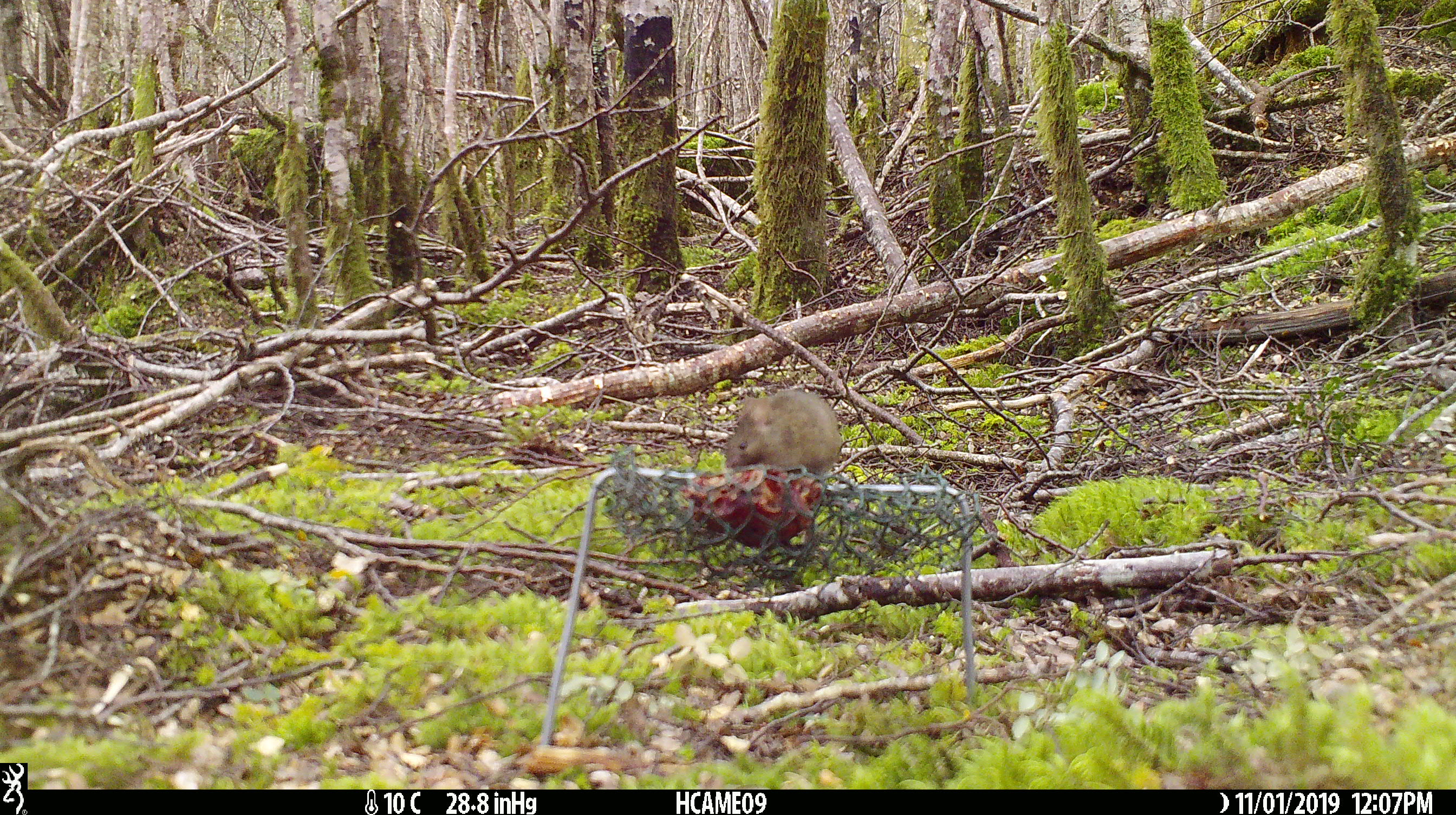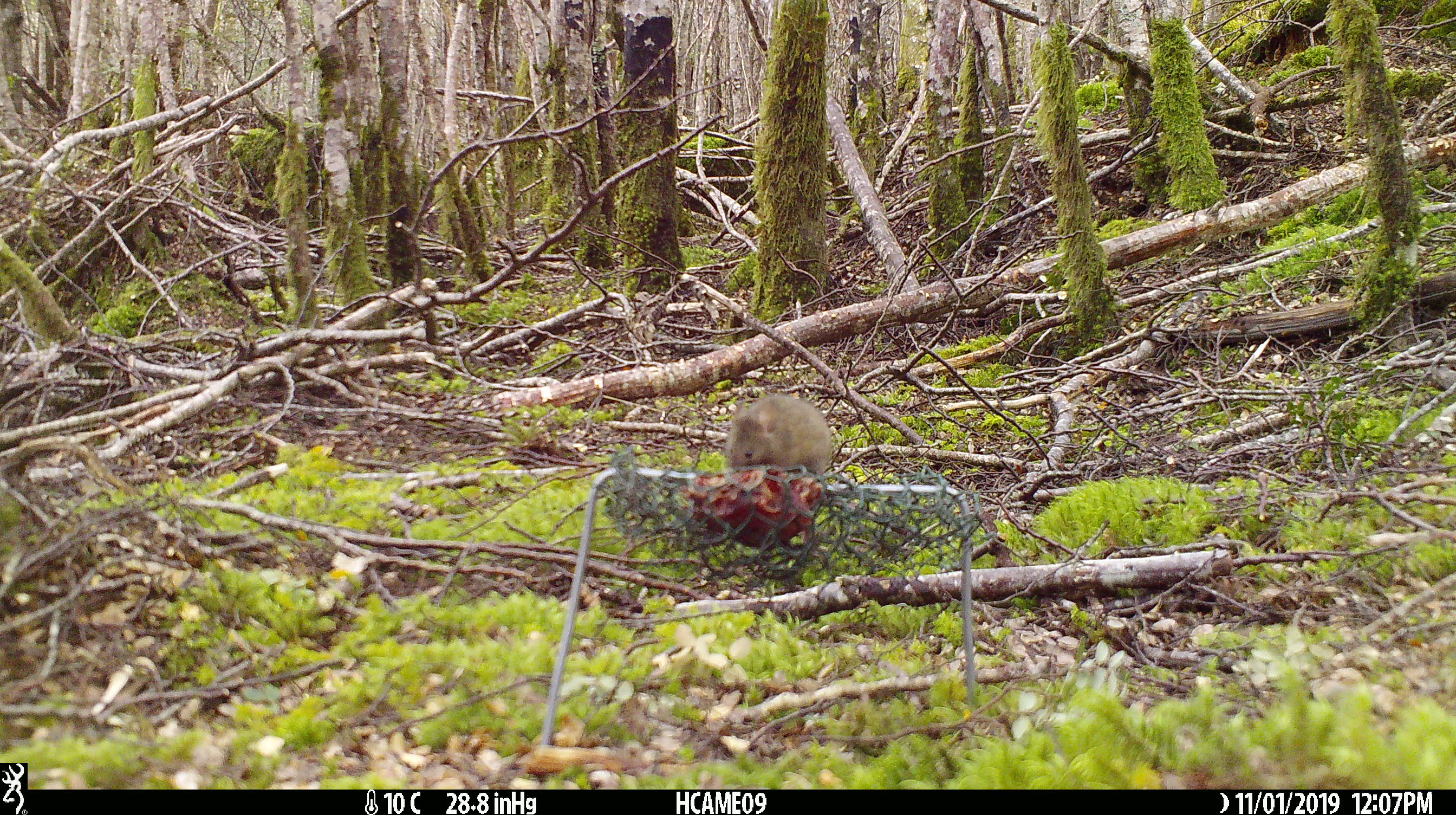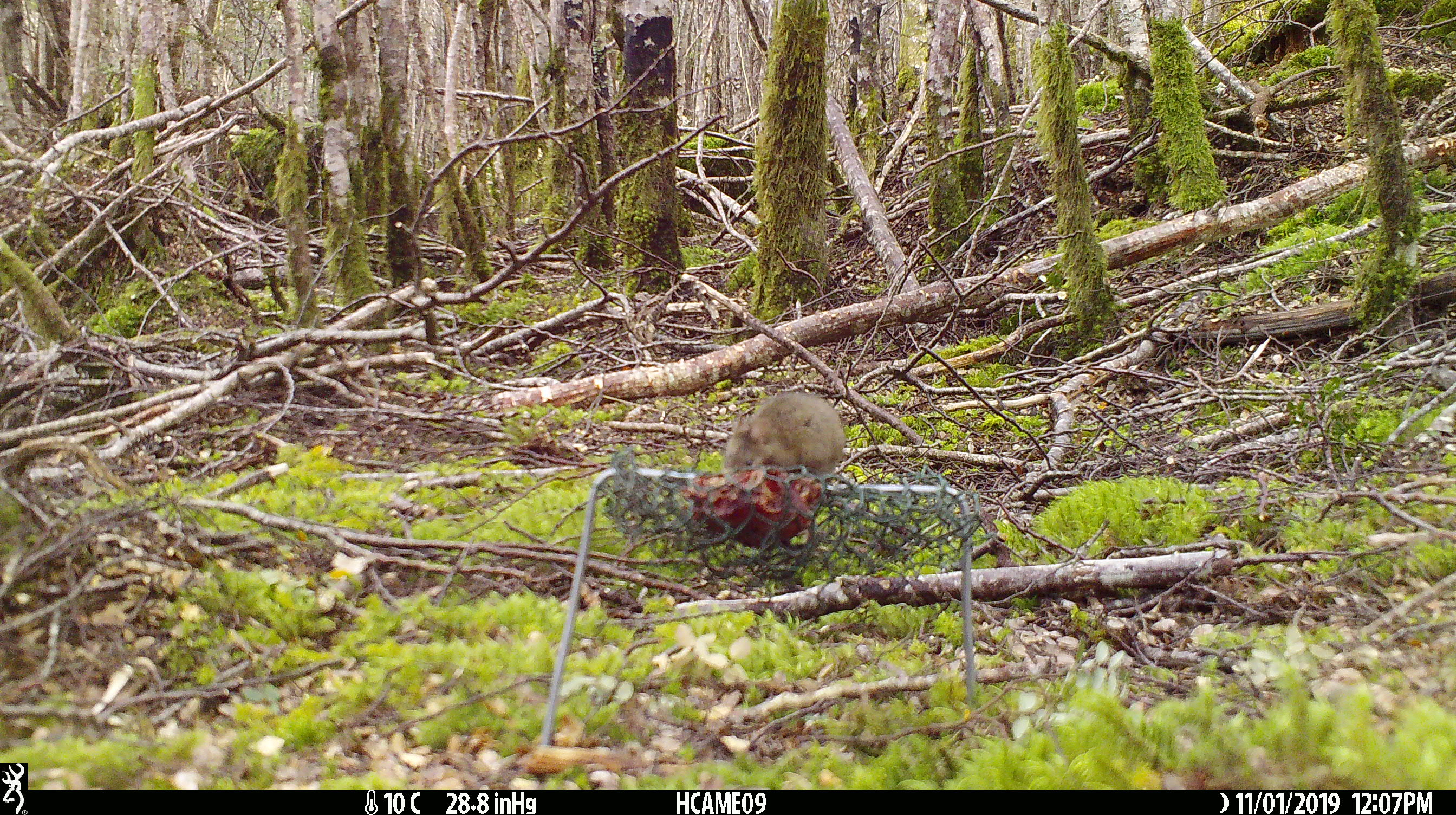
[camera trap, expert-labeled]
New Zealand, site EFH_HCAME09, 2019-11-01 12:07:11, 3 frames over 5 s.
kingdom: Animalia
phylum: Chordata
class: Mammalia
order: Rodentia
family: Muridae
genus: Mus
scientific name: Mus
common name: mouse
Mouse (Mus).